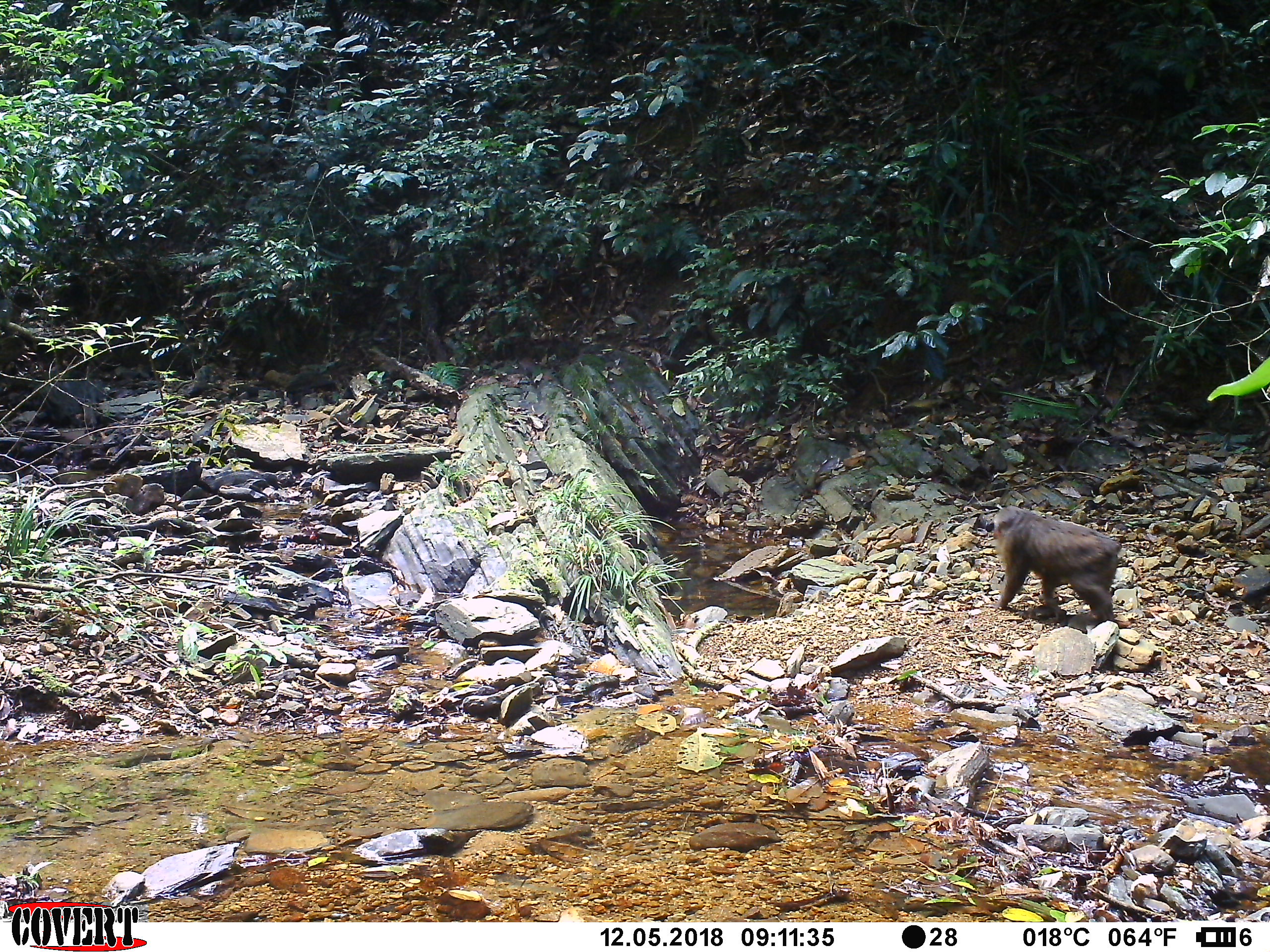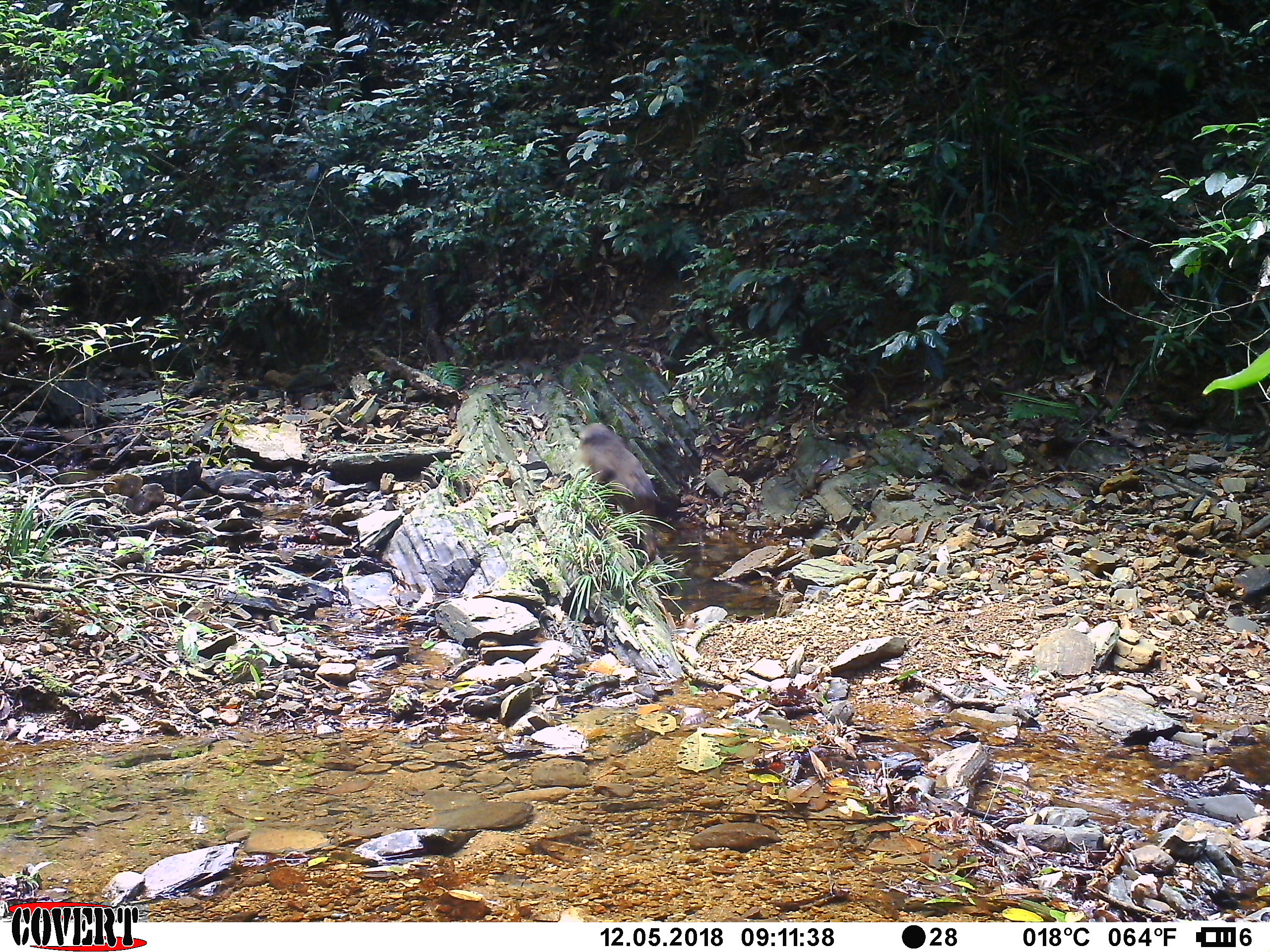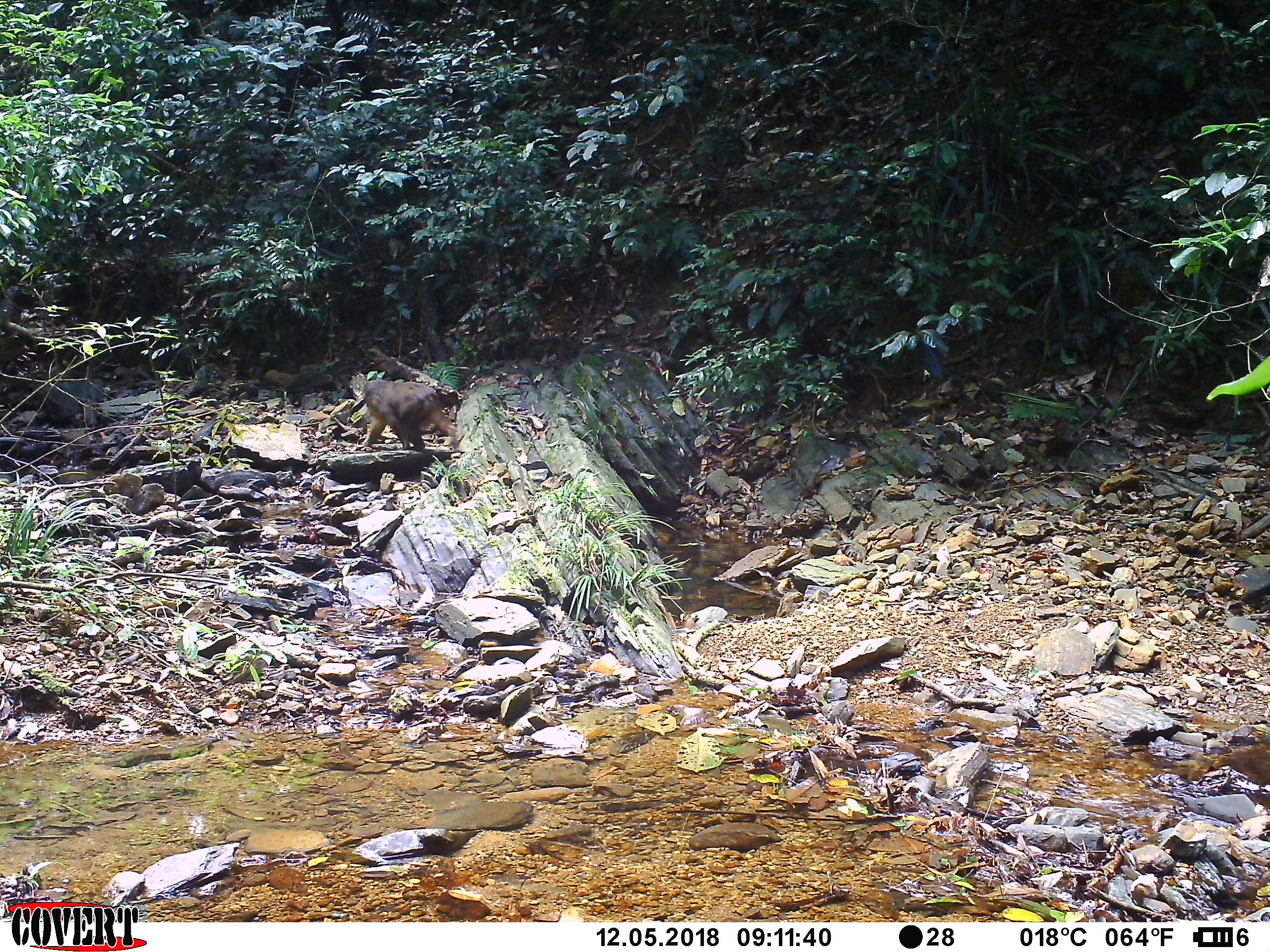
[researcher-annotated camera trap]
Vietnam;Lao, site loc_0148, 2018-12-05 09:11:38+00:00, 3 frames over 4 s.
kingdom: Animalia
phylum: Chordata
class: Mammalia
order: Primates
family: Cercopithecidae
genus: Macaca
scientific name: Macaca arctoides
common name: stump-tailed macaque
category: stump tailed macaque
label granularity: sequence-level